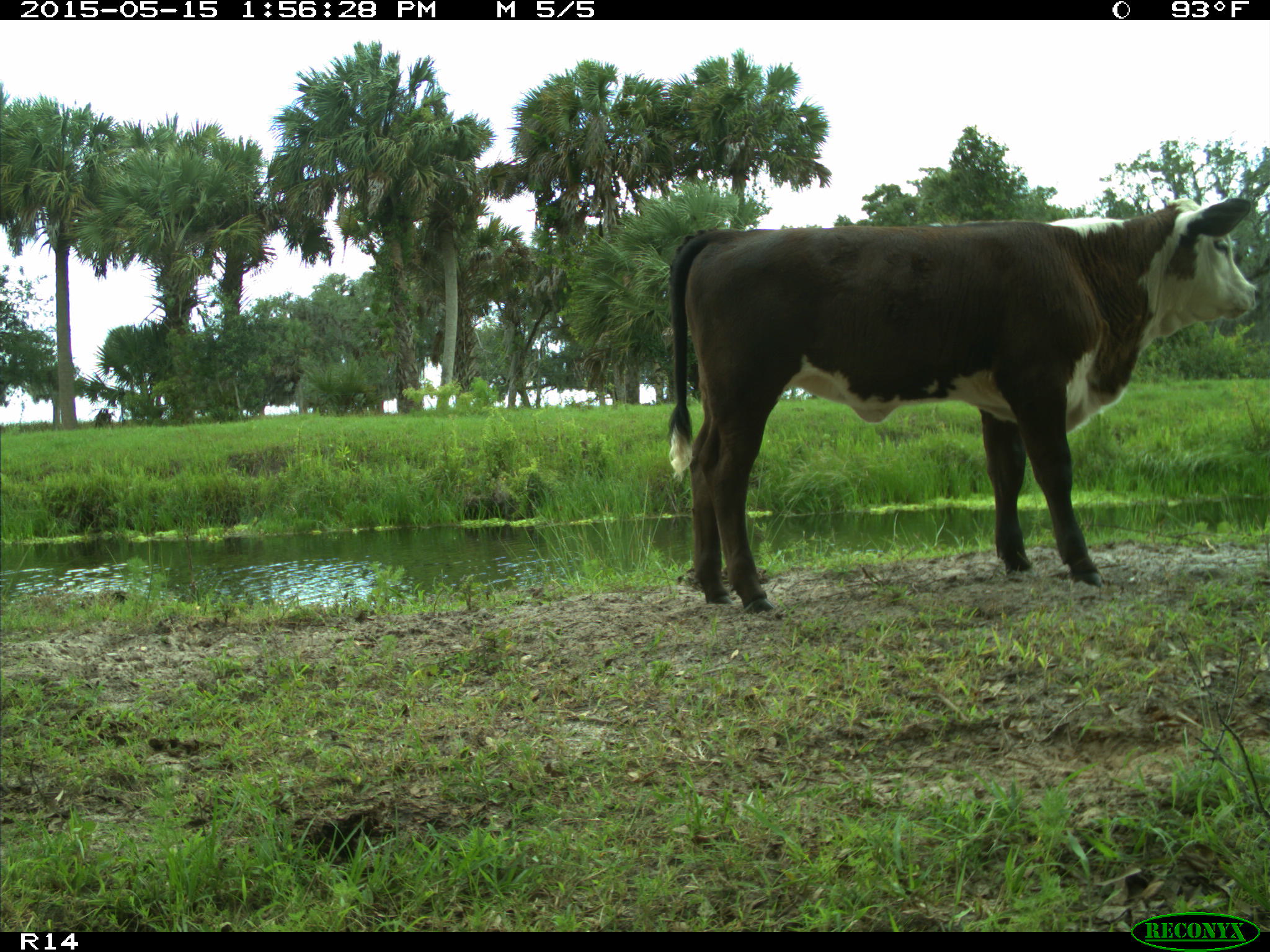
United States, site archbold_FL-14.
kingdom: Animalia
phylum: Chordata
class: Mammalia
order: Artiodactyla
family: Bovidae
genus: Bos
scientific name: Bos taurus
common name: domestic cow